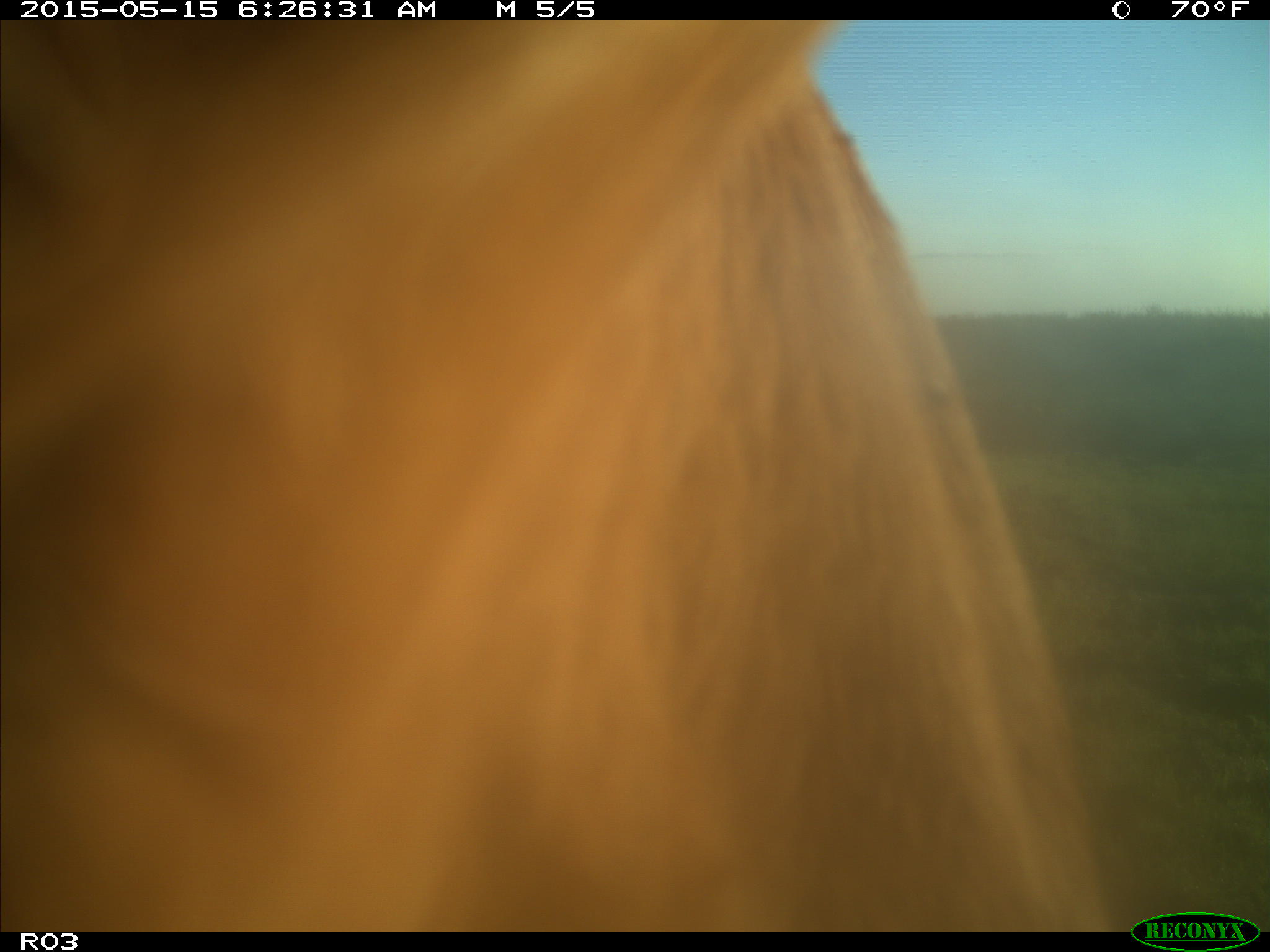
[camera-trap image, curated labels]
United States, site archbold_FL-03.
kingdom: Animalia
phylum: Chordata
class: Mammalia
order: Artiodactyla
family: Bovidae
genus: Bos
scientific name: Bos taurus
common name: domestic cow